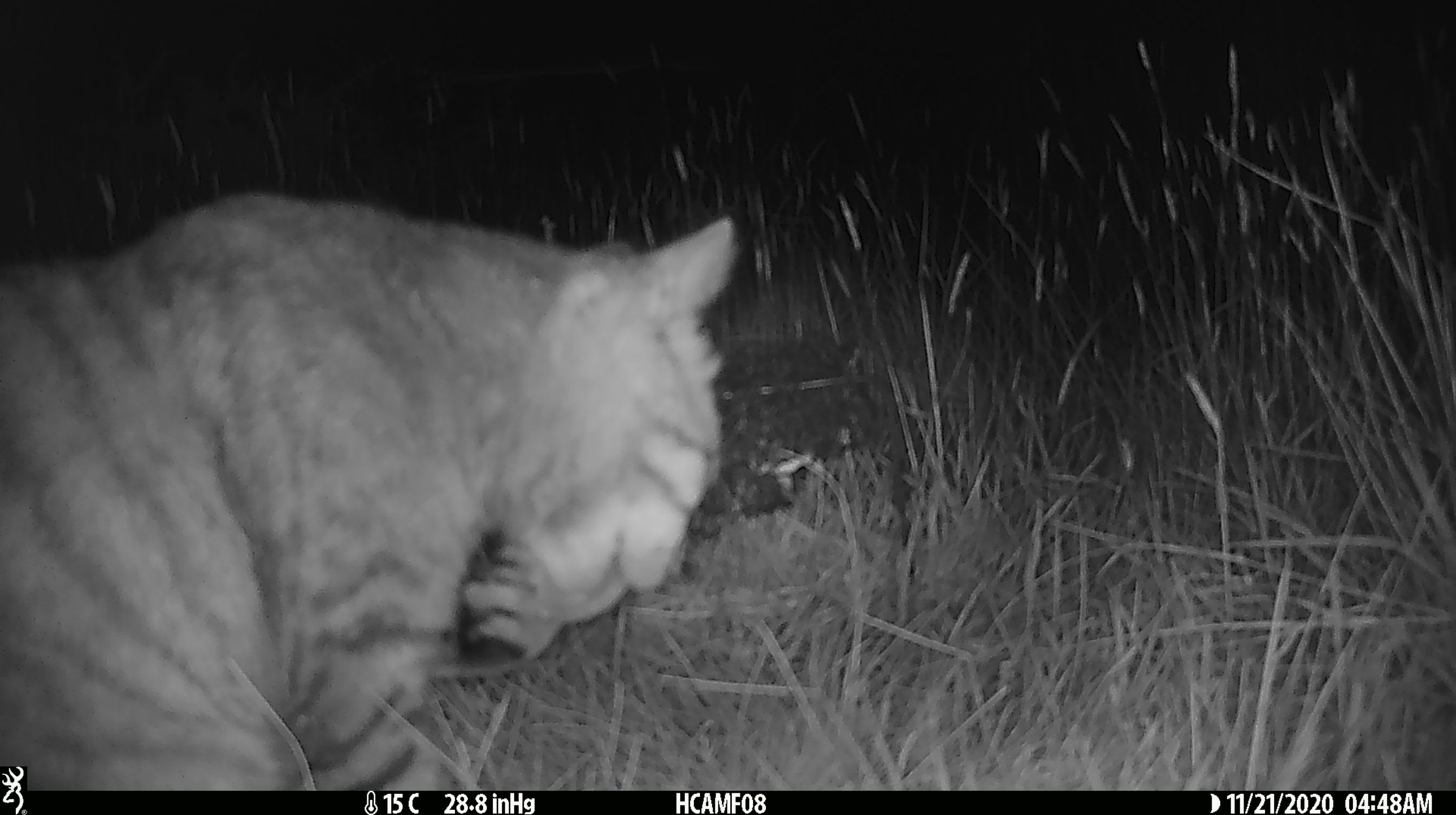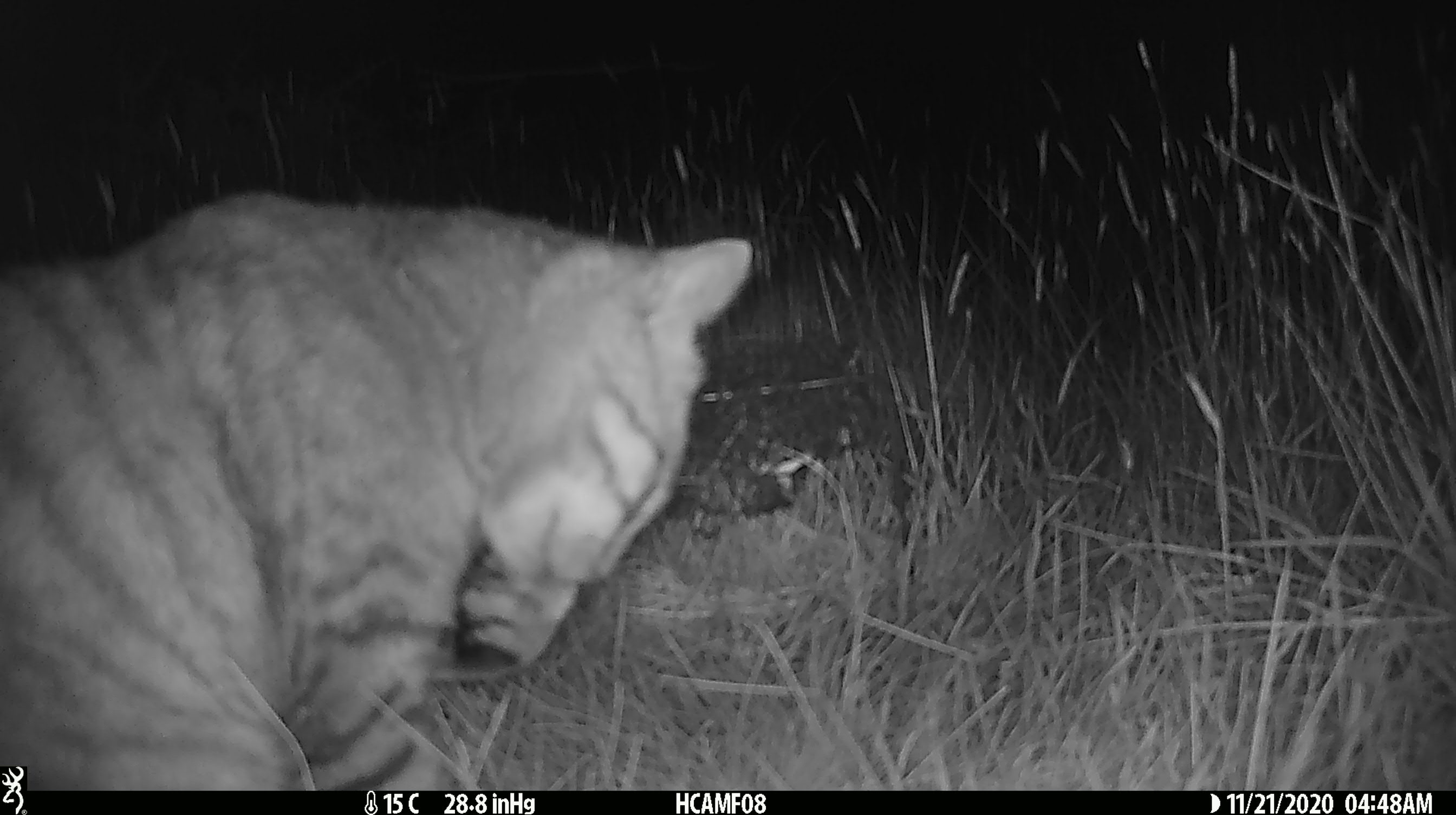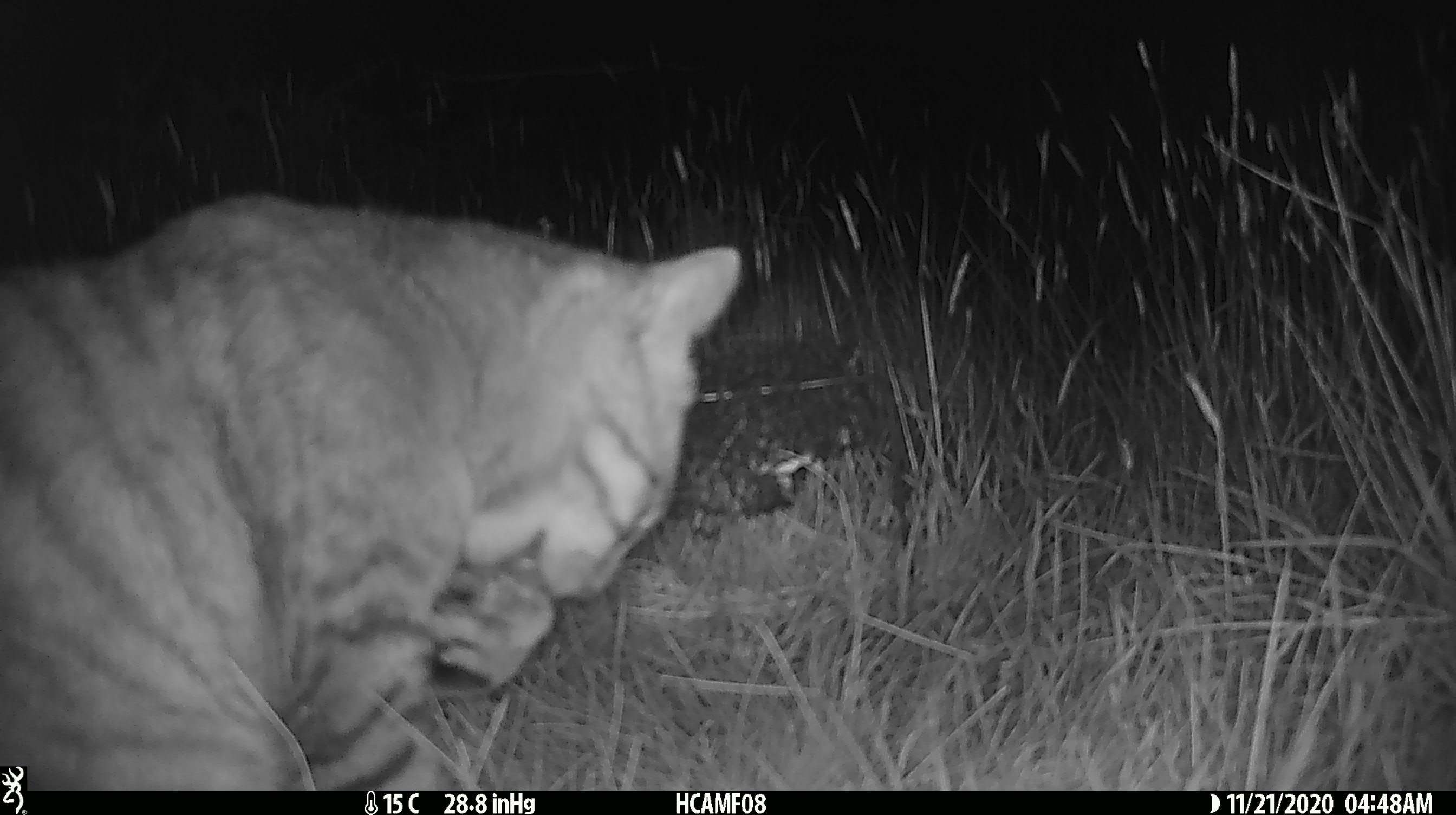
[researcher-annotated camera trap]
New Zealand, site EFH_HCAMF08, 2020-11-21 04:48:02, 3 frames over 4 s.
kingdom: Animalia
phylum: Chordata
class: Mammalia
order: Carnivora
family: Felidae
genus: Felis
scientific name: Felis catus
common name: domestic cat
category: cat